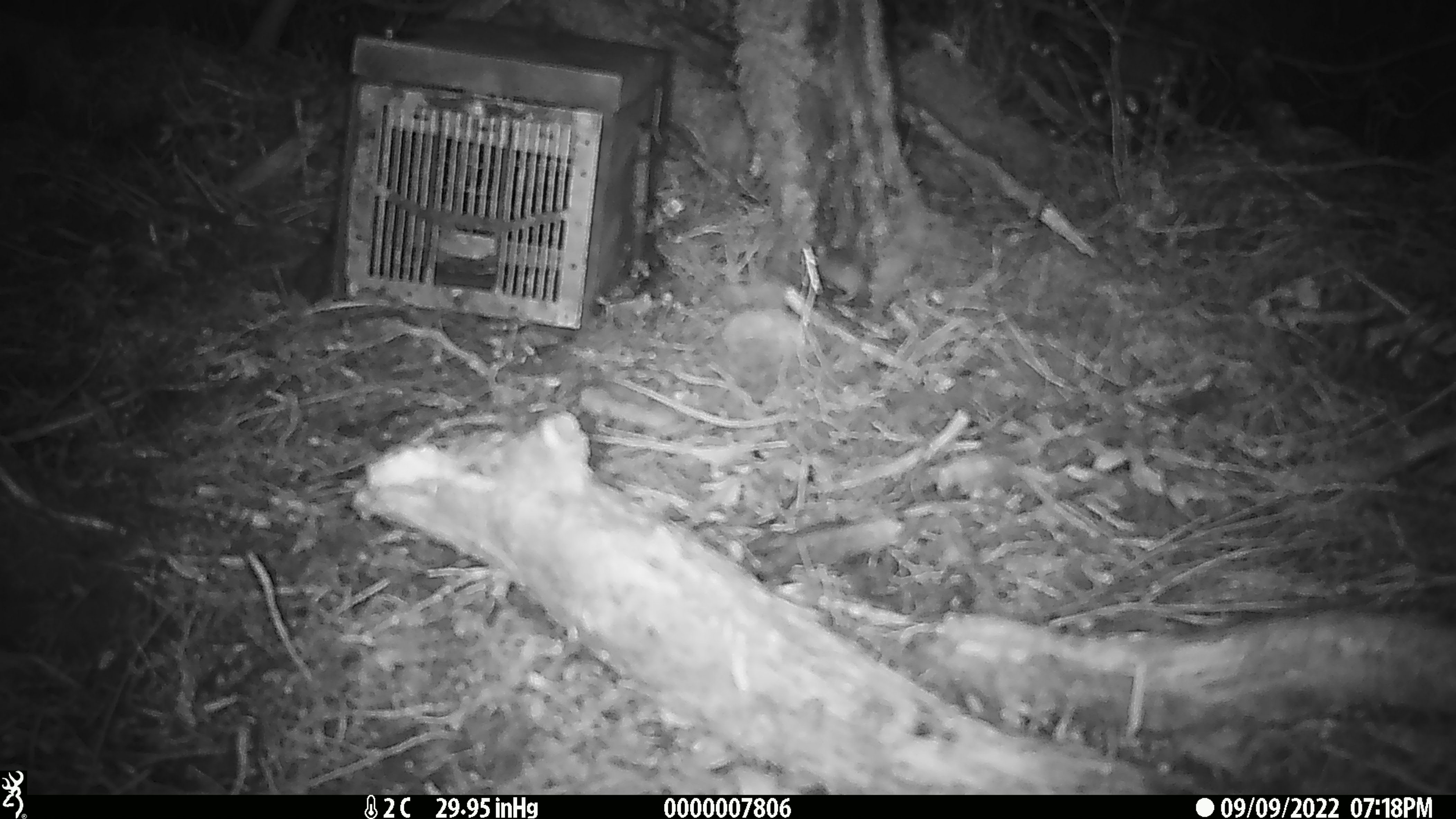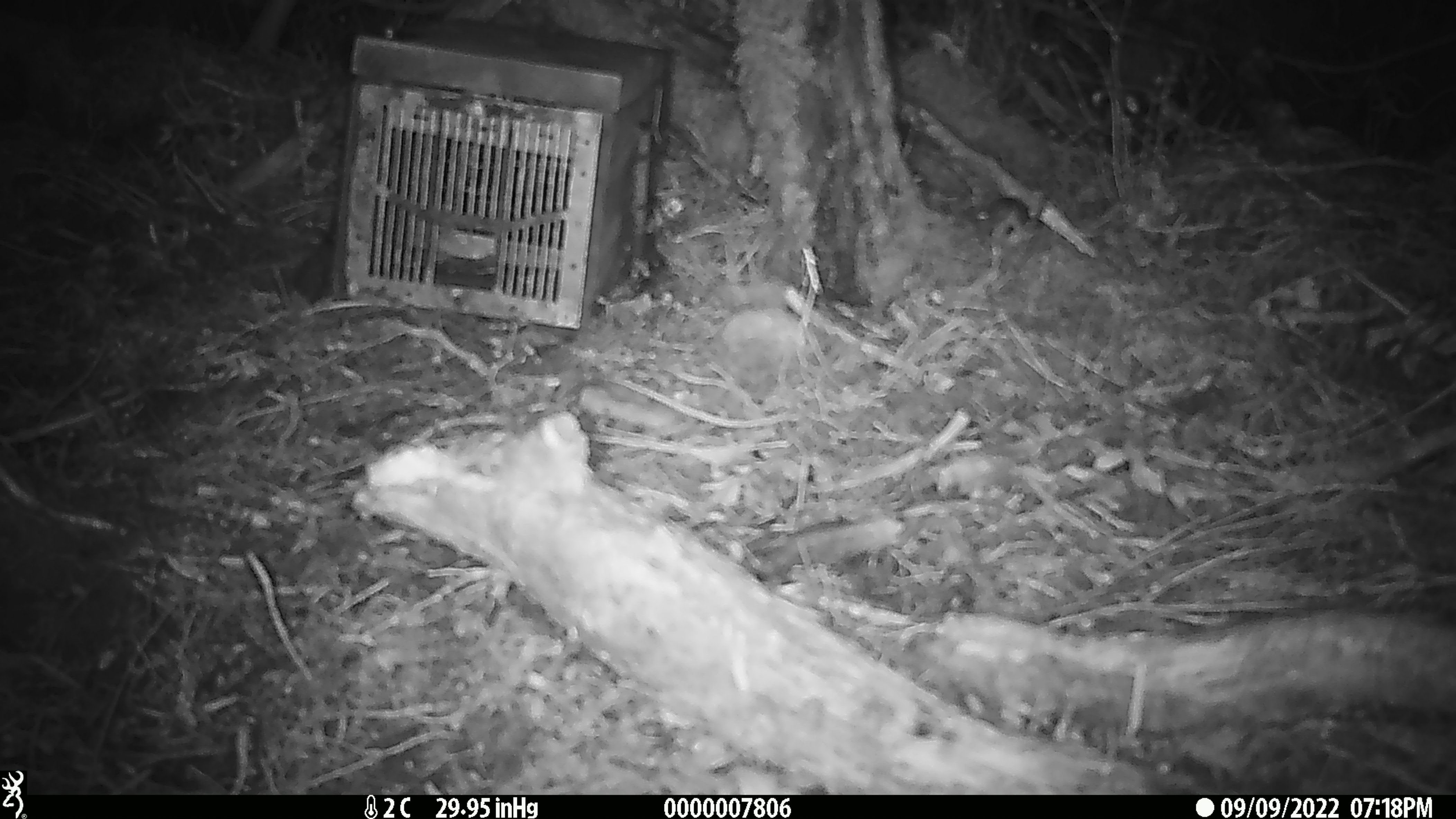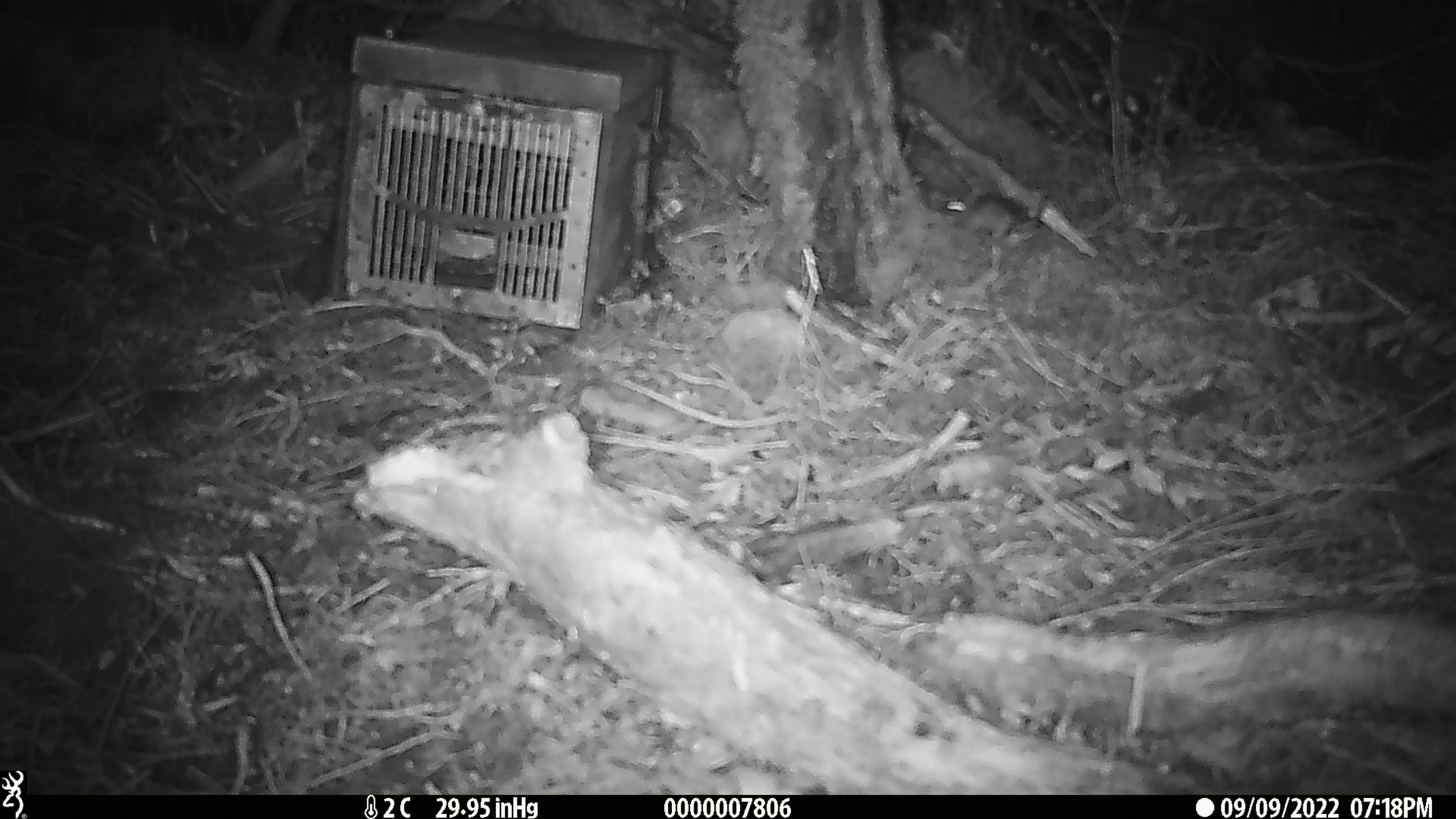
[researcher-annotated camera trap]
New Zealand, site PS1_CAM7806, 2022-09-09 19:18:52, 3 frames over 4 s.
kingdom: Animalia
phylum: Chordata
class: Mammalia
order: Rodentia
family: Muridae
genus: Mus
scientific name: Mus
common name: mouse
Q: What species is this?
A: Mouse (Mus).